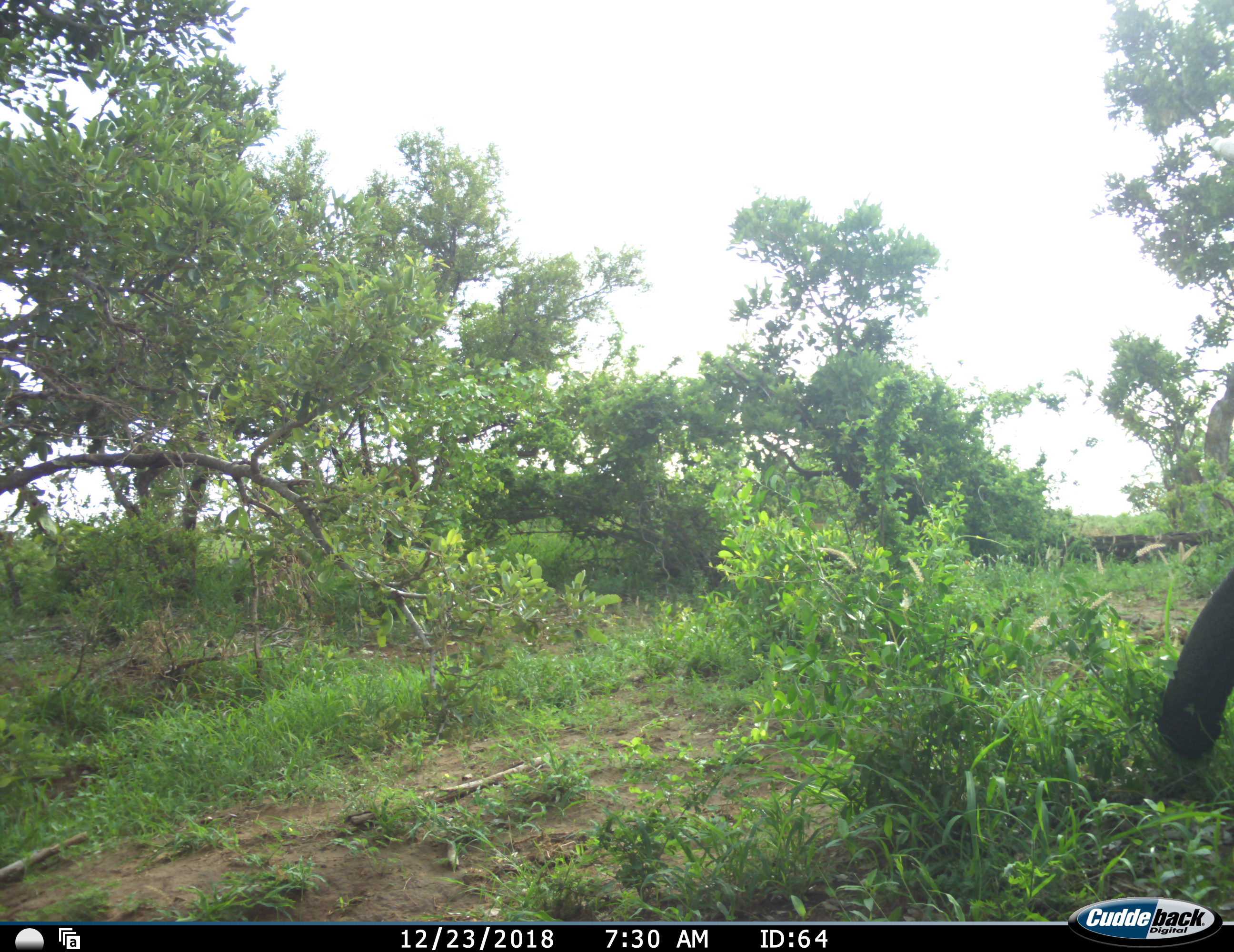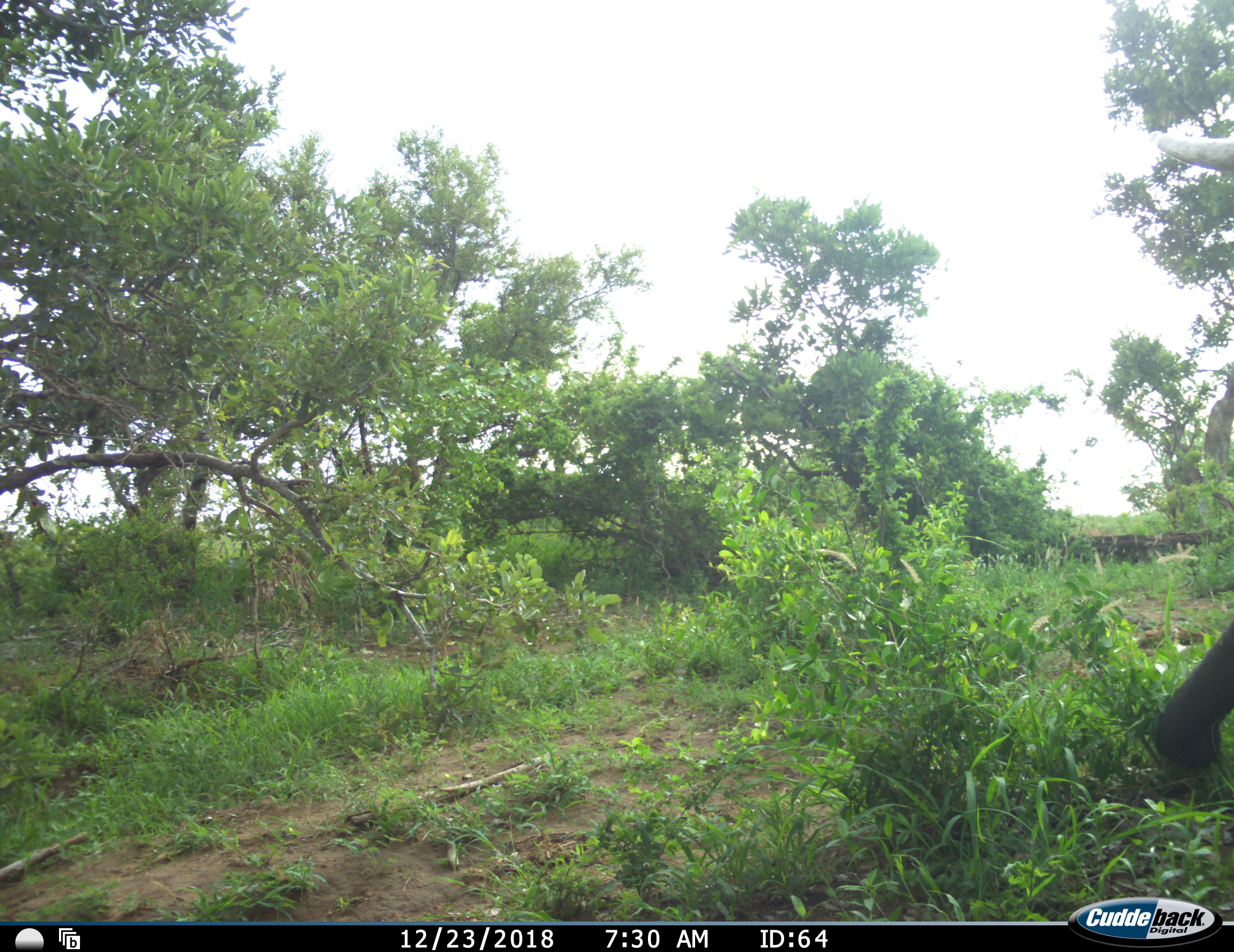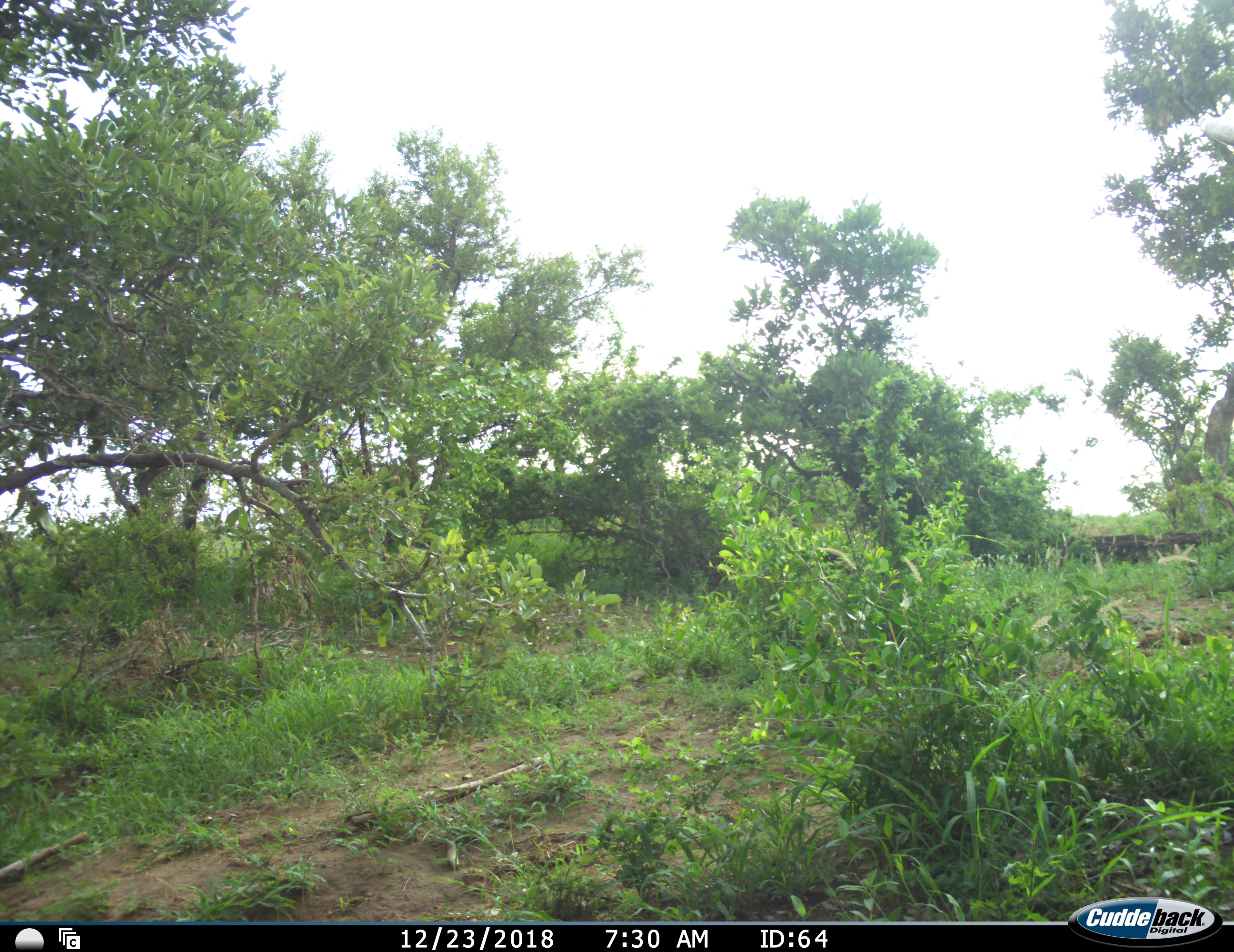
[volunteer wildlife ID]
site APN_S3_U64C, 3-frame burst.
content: unidentified animal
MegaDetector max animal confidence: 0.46